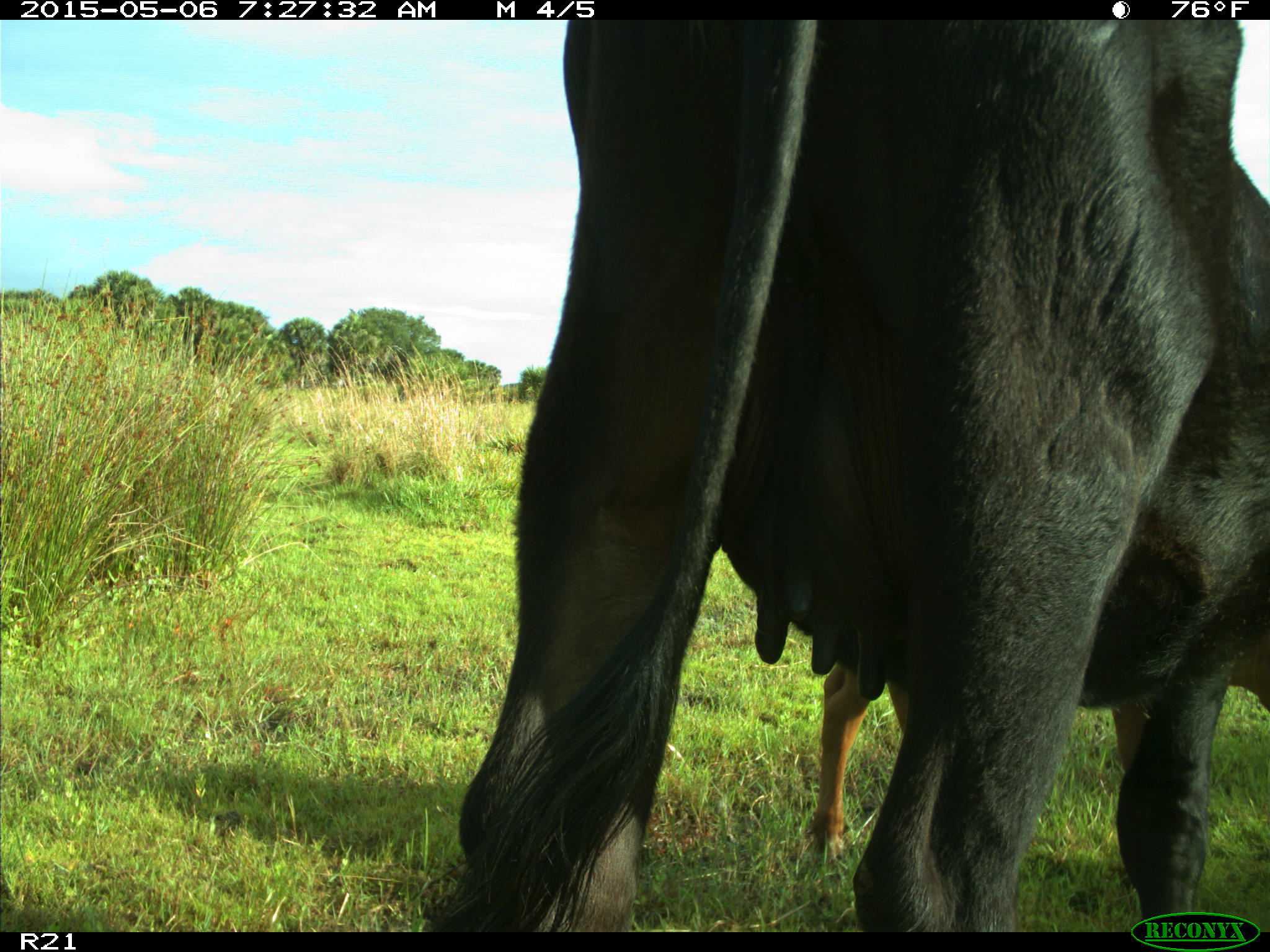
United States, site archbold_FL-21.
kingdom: Animalia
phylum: Chordata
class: Mammalia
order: Artiodactyla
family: Bovidae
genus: Bos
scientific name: Bos taurus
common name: domestic cow